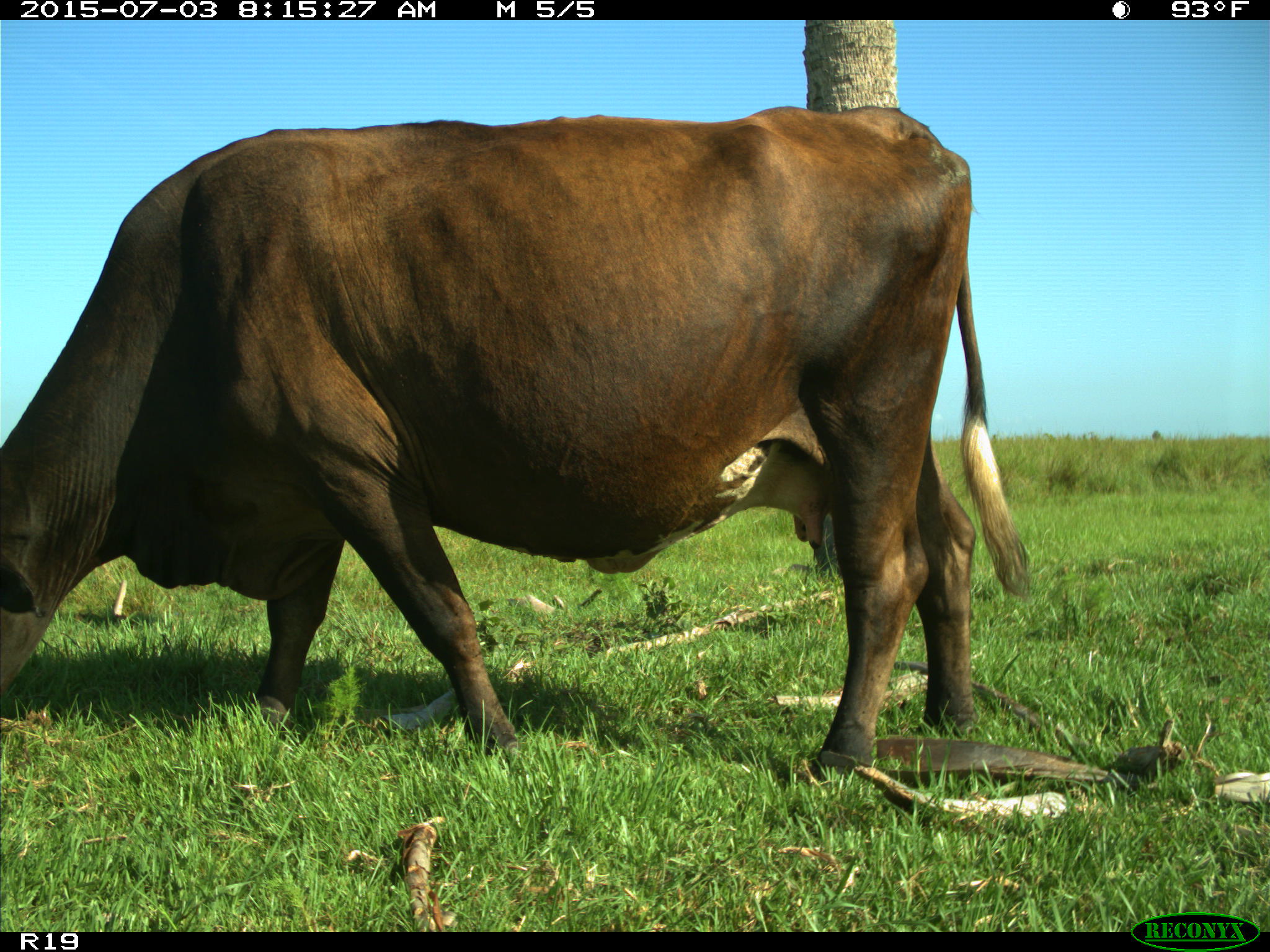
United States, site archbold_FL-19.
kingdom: Animalia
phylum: Chordata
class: Mammalia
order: Artiodactyla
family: Bovidae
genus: Bos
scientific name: Bos taurus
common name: domestic cow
Bos taurus (domestic cow).